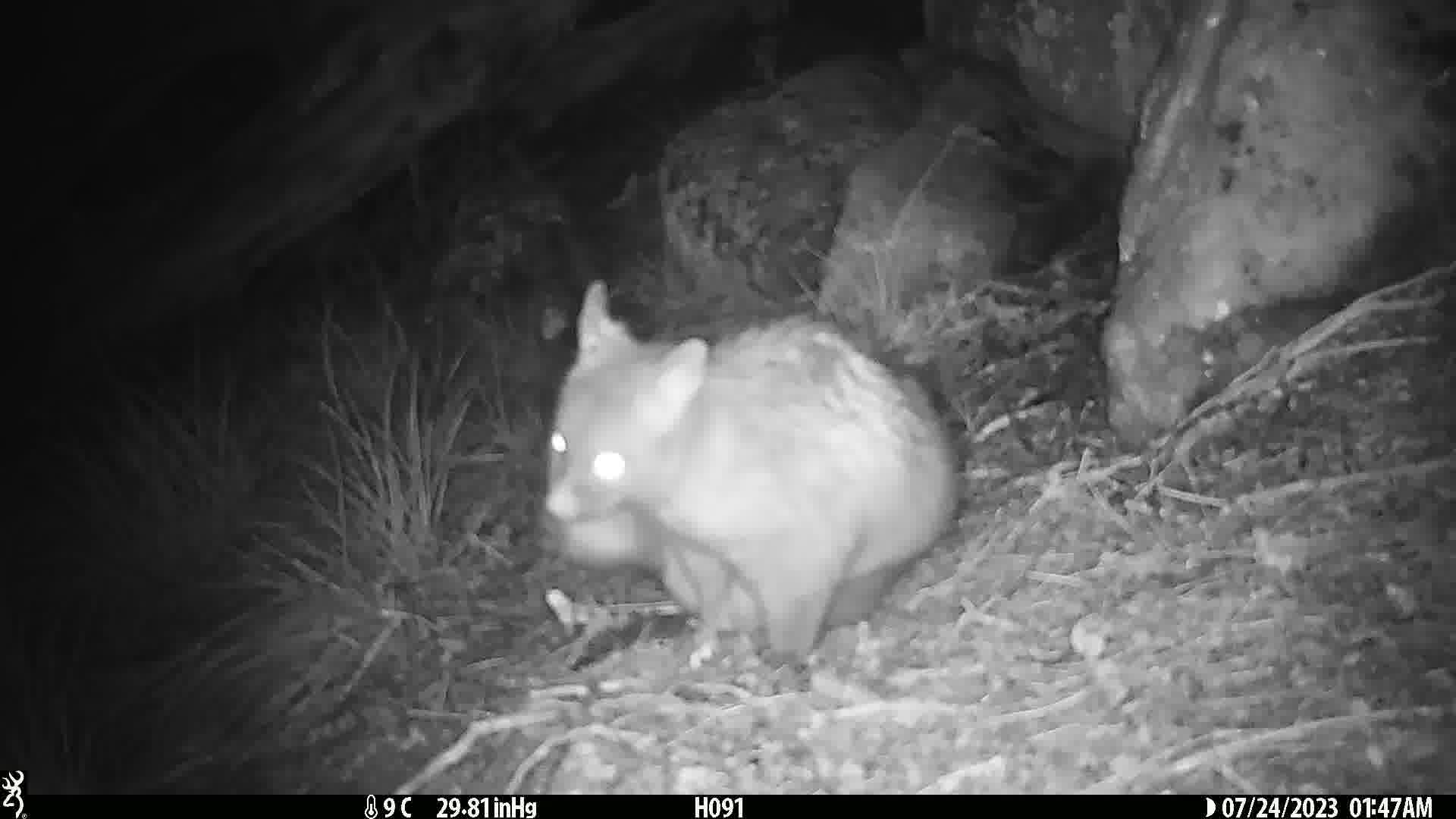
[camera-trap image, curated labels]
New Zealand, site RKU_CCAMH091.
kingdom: Animalia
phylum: Chordata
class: Mammalia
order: Diprotodontia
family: Phalangeridae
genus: Trichosurus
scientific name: Trichosurus vulpecula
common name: common brushtail possum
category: possum